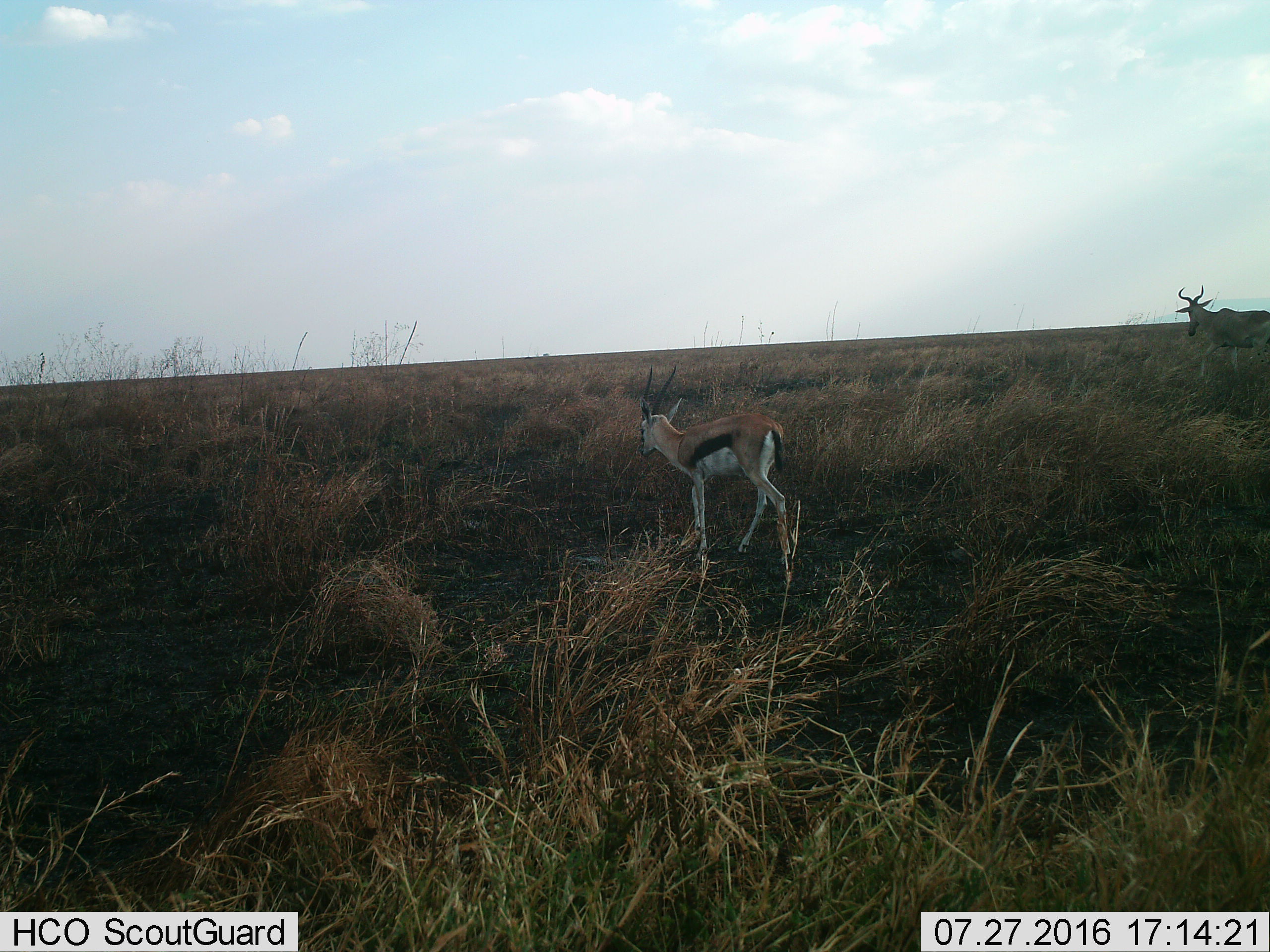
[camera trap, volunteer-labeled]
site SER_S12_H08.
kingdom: Animalia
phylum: Chordata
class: Mammalia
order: Artiodactyla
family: Bovidae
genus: Eudorcas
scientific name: Eudorcas thomsonii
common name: thomson's gazelle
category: gazellethomsons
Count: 1.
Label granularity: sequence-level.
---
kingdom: Animalia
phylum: Chordata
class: Mammalia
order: Artiodactyla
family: Bovidae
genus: Alcelaphus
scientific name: Alcelaphus buselaphus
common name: hartebeest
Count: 1.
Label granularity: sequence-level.